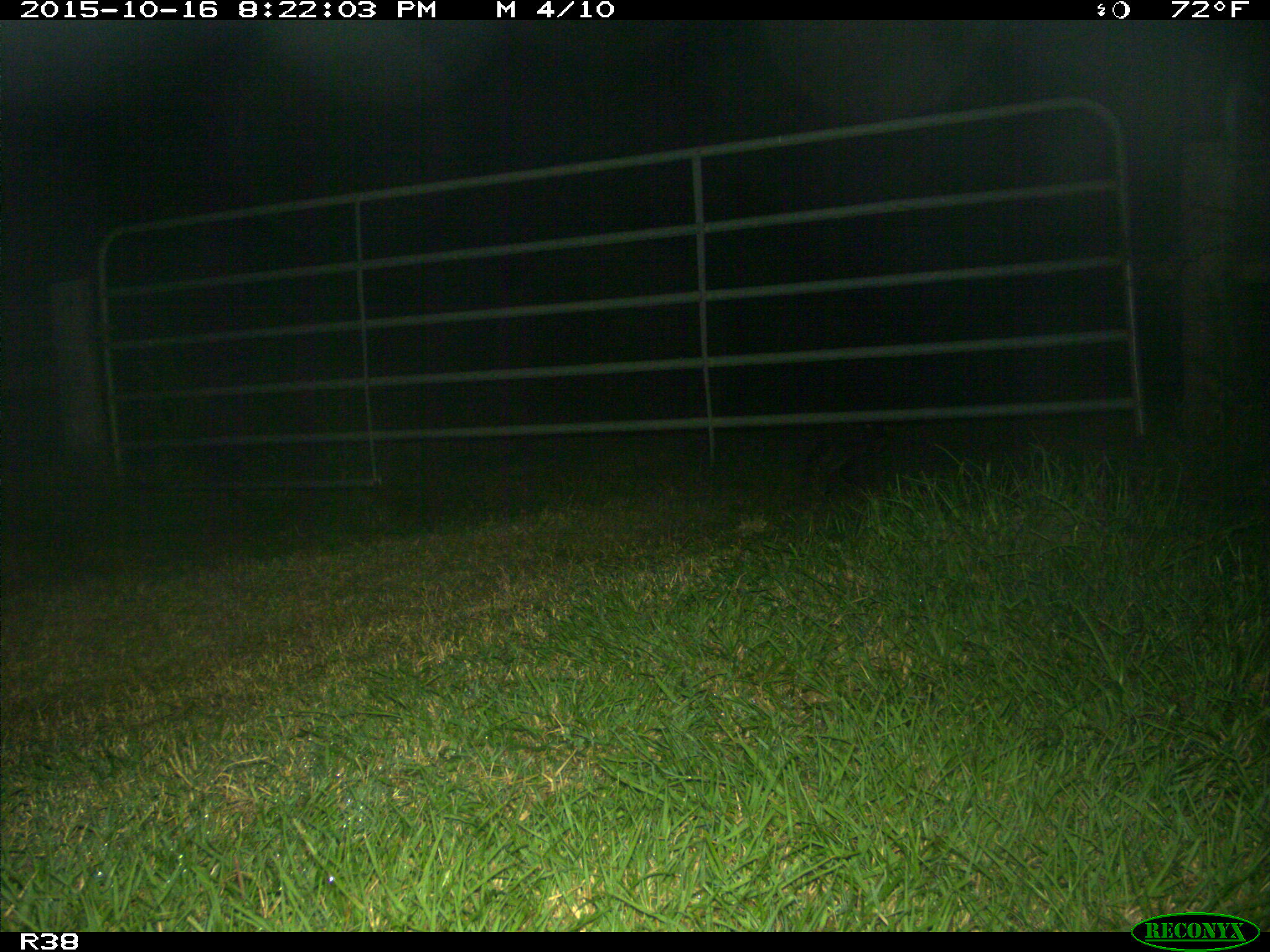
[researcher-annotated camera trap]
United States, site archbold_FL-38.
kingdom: Animalia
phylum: Chordata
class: Mammalia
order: Carnivora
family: Procyonidae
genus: Procyon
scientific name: Procyon lotor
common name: common raccoon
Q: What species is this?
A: Procyon lotor (common raccoon).